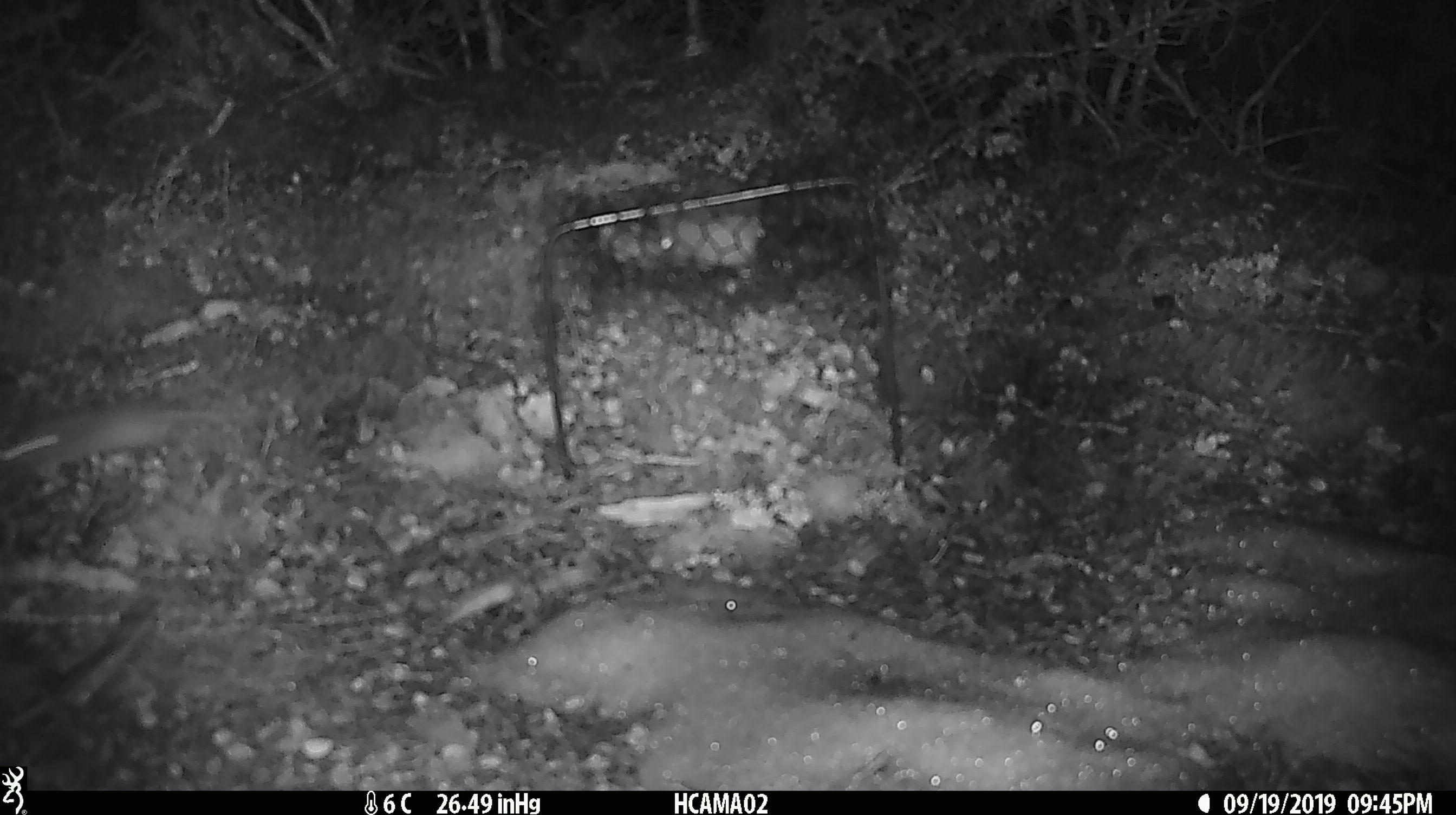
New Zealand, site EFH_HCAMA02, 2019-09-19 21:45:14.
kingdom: Animalia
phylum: Chordata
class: Mammalia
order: Rodentia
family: Muridae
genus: Mus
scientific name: Mus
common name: mouse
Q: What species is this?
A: Mouse (Mus).